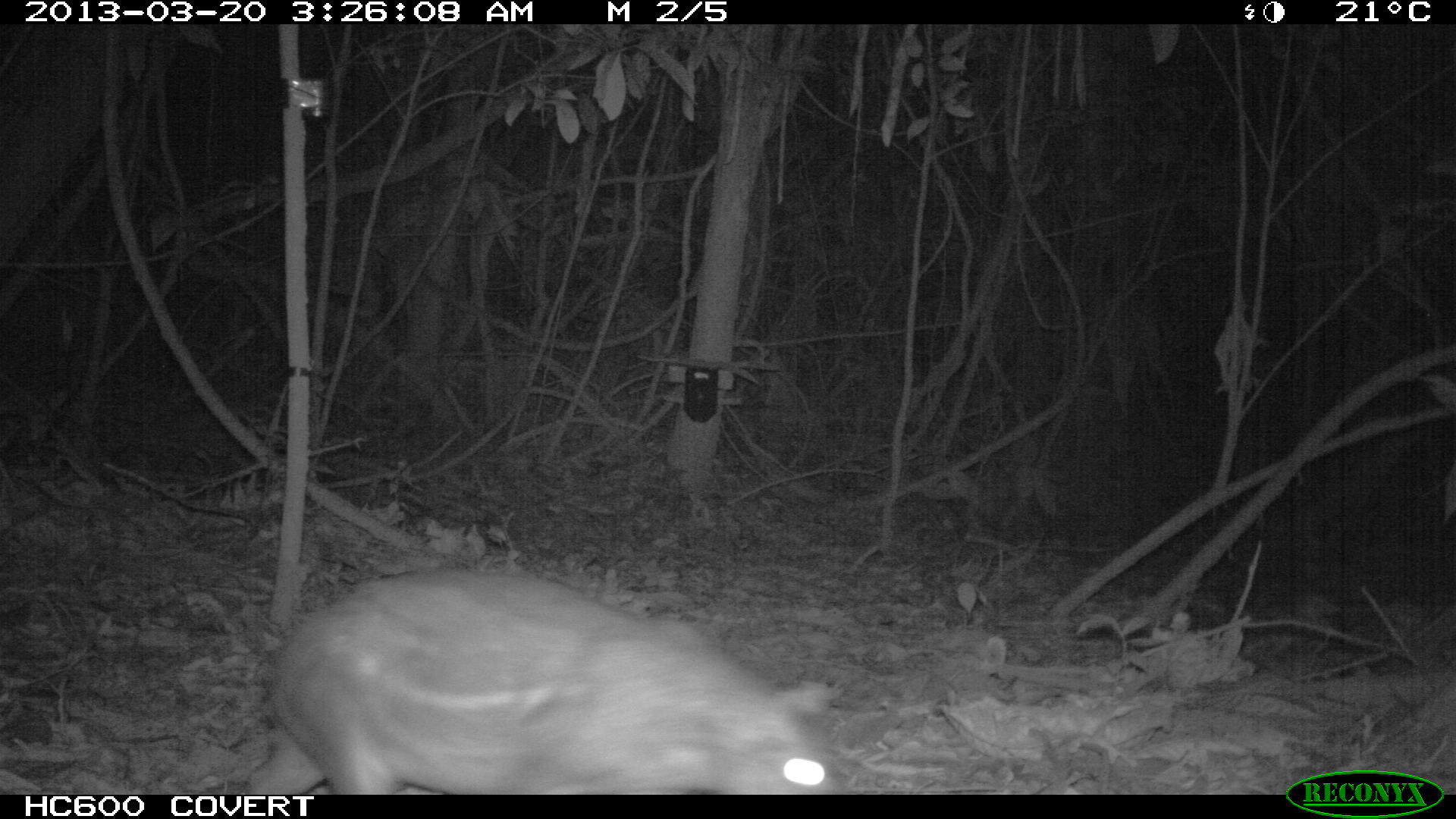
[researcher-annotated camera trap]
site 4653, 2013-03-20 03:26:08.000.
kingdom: Animalia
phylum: Chordata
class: Mammalia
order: Rodentia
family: Cuniculidae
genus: Cuniculus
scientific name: Cuniculus paca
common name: spotted paca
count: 1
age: adult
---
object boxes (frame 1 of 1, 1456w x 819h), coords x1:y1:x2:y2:
cuniculus paca: 242:565:834:794